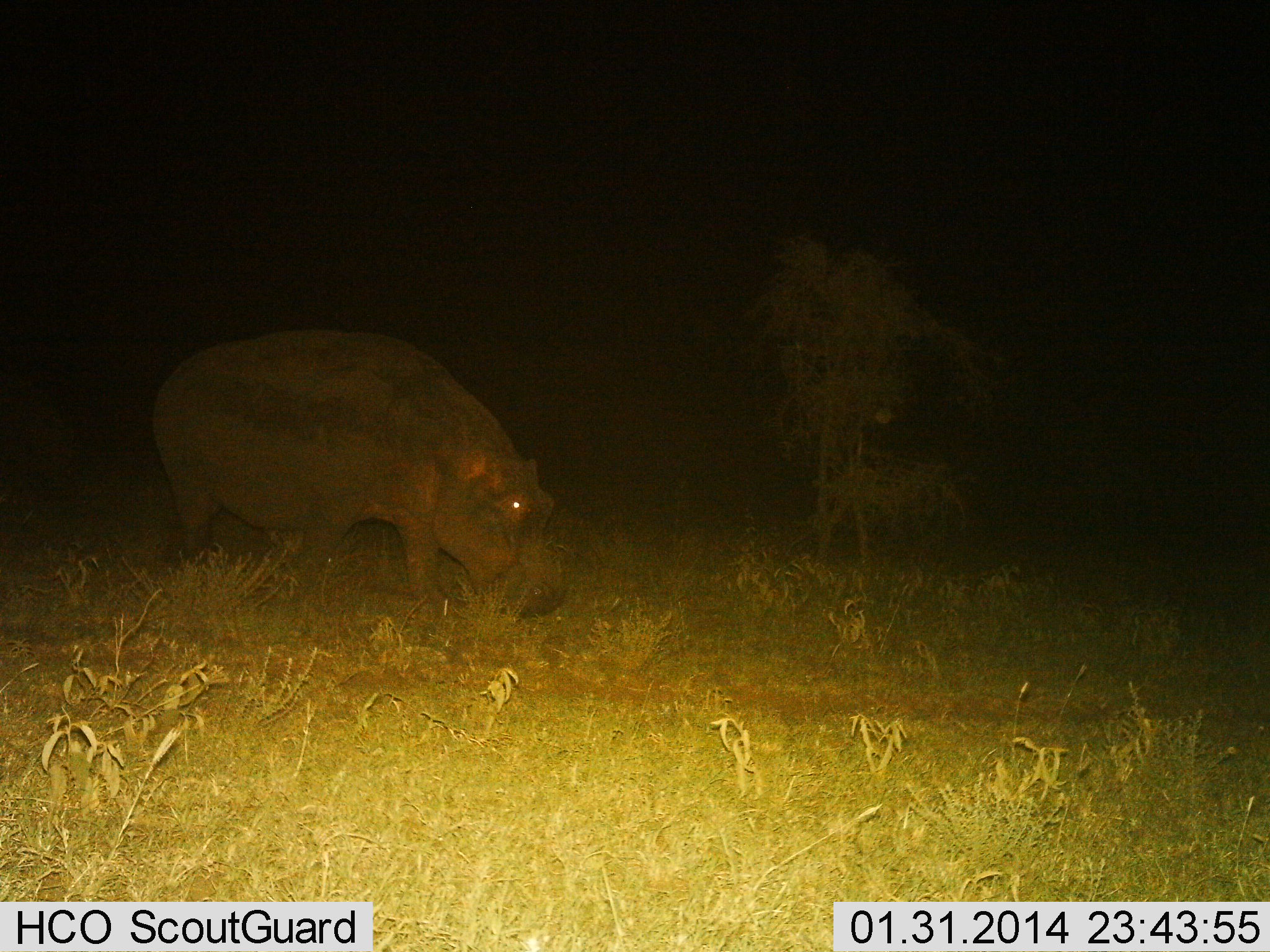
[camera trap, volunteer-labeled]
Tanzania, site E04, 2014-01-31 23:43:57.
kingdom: Animalia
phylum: Chordata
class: Mammalia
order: Artiodactyla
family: Hippopotamidae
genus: Hippopotamus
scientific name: Hippopotamus amphibius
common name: hippopotamus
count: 1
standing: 0%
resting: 0%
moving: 30%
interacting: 0%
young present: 0%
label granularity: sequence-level